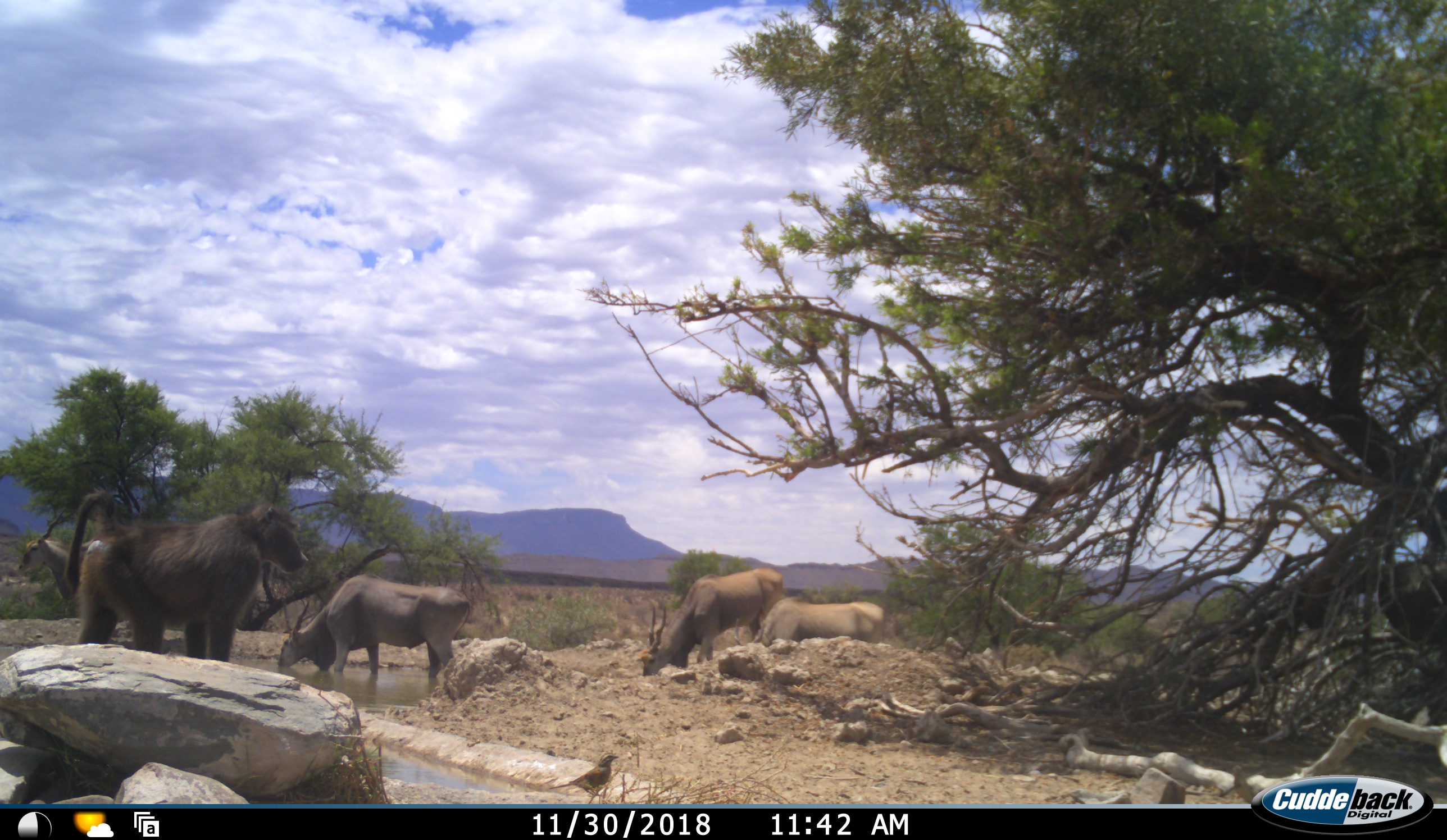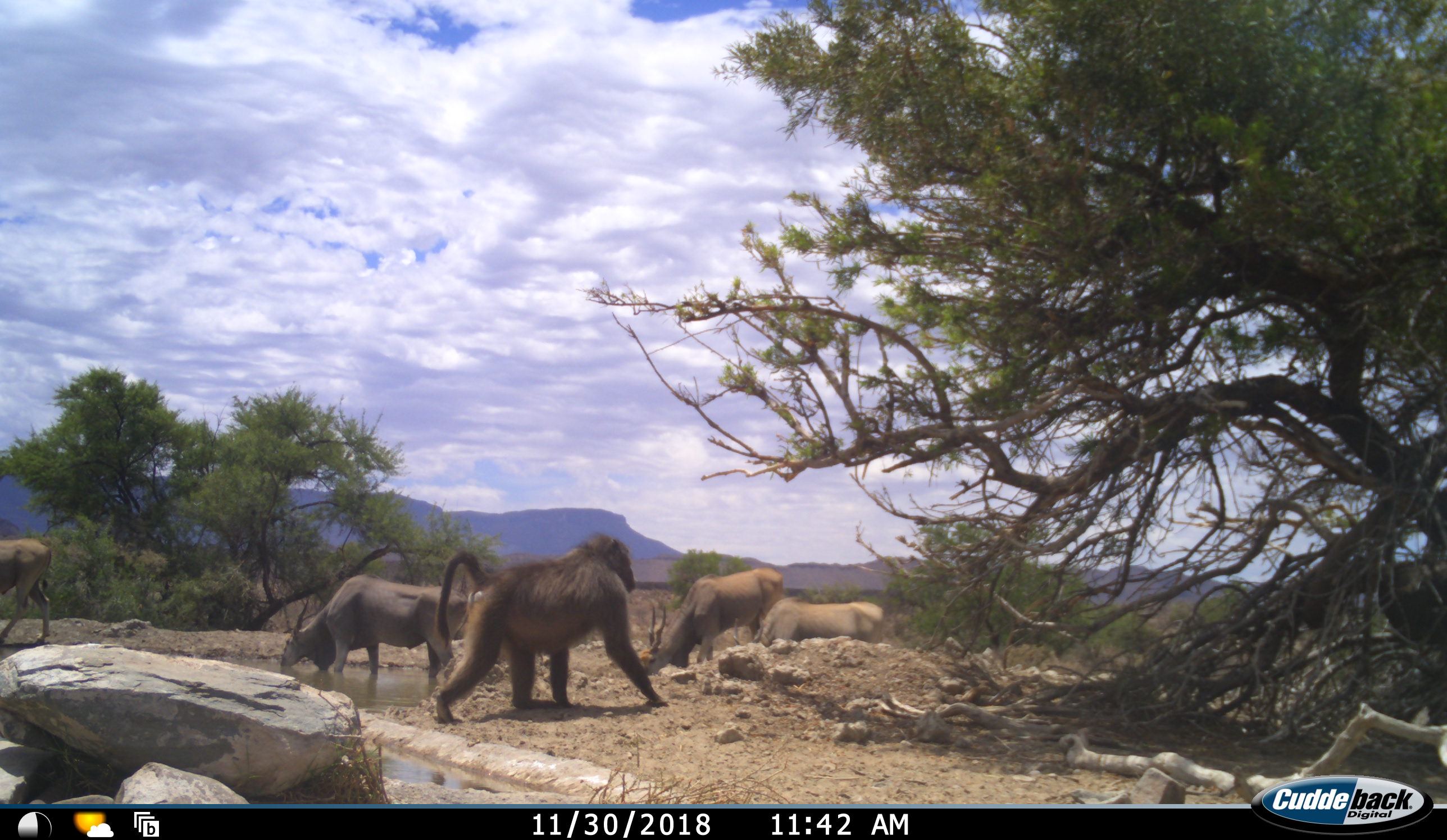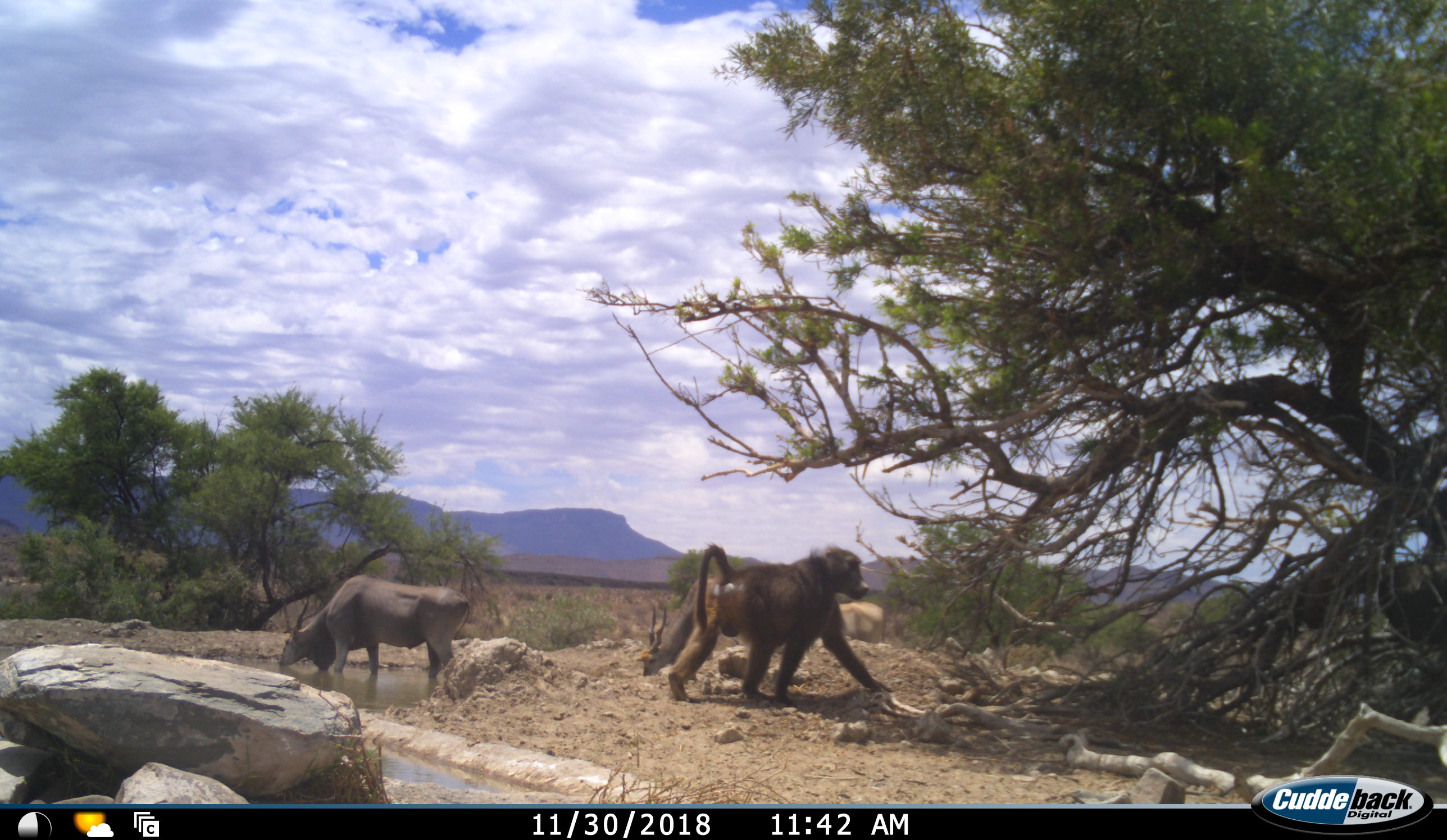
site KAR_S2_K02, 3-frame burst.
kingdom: Animalia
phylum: Chordata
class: Mammalia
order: Primates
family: Cercopithecidae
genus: Papio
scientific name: Papio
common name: baboon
Baboon (Papio), count 1. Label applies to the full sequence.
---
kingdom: Animalia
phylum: Chordata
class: Mammalia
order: Artiodactyla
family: Bovidae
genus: Tragelaphus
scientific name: Tragelaphus oryx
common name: eland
Eland (Tragelaphus oryx), count 4. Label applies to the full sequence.